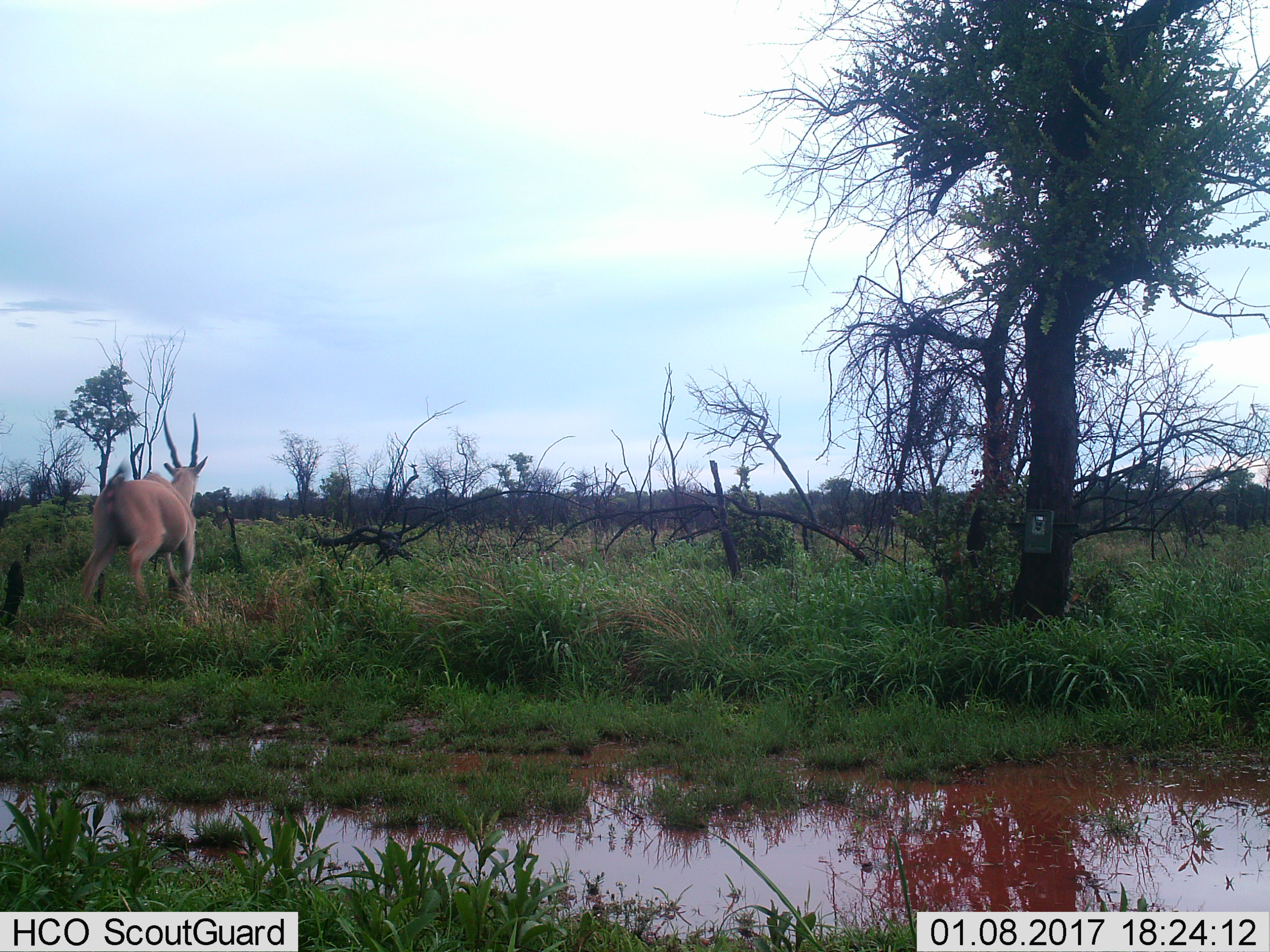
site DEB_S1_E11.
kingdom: Animalia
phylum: Chordata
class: Mammalia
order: Artiodactyla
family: Bovidae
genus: Tragelaphus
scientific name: Tragelaphus oryx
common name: eland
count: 1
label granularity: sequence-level